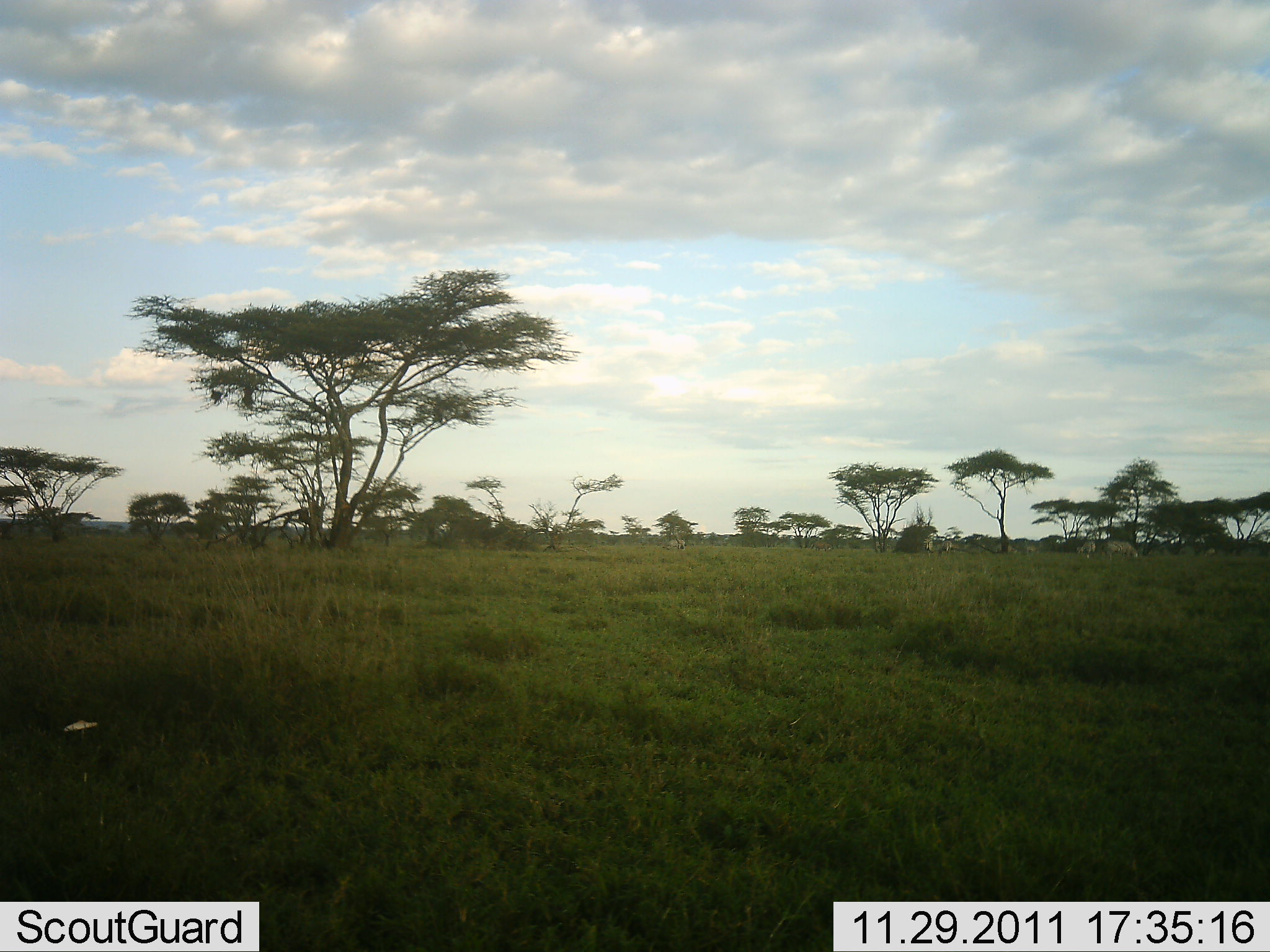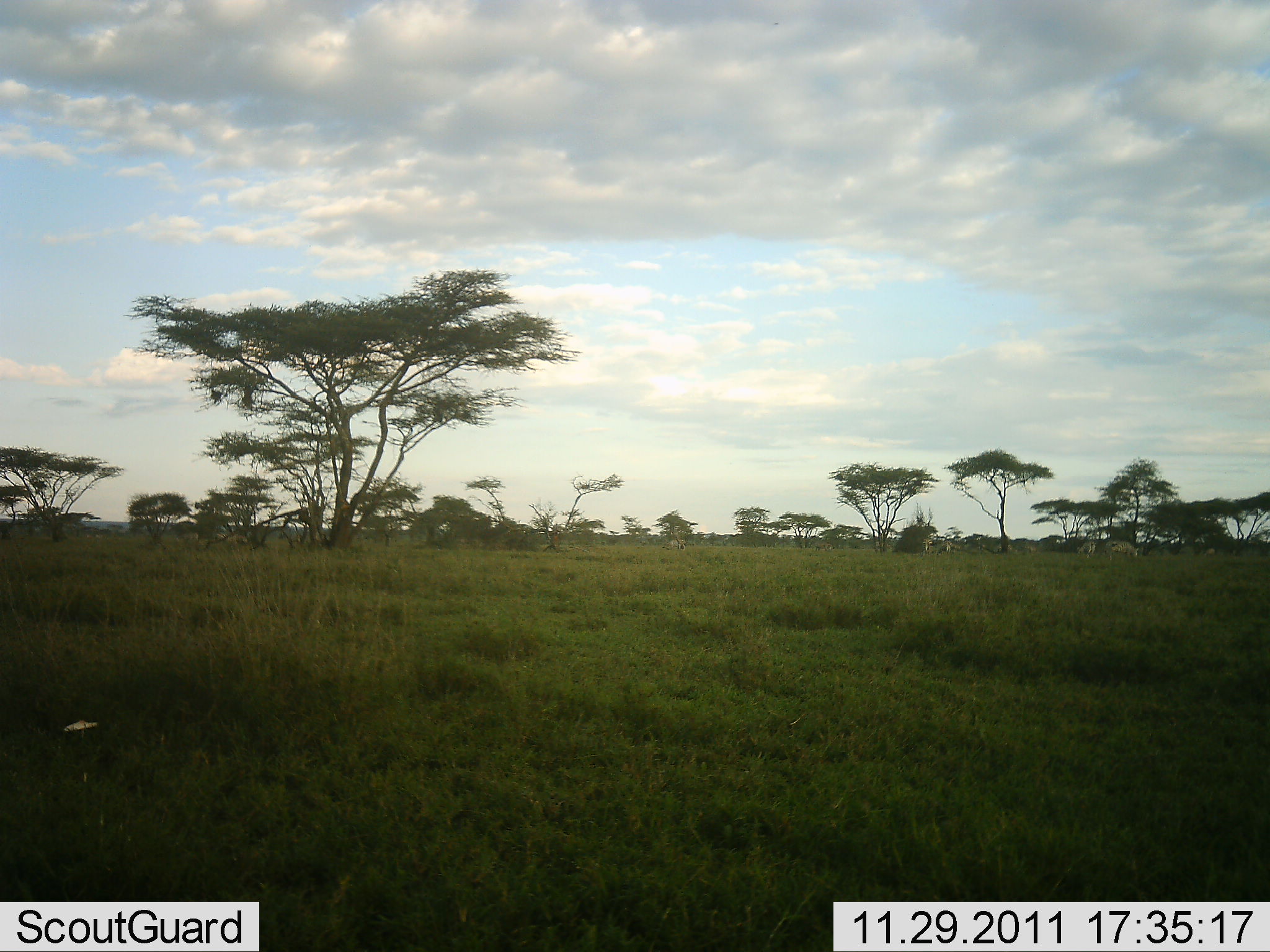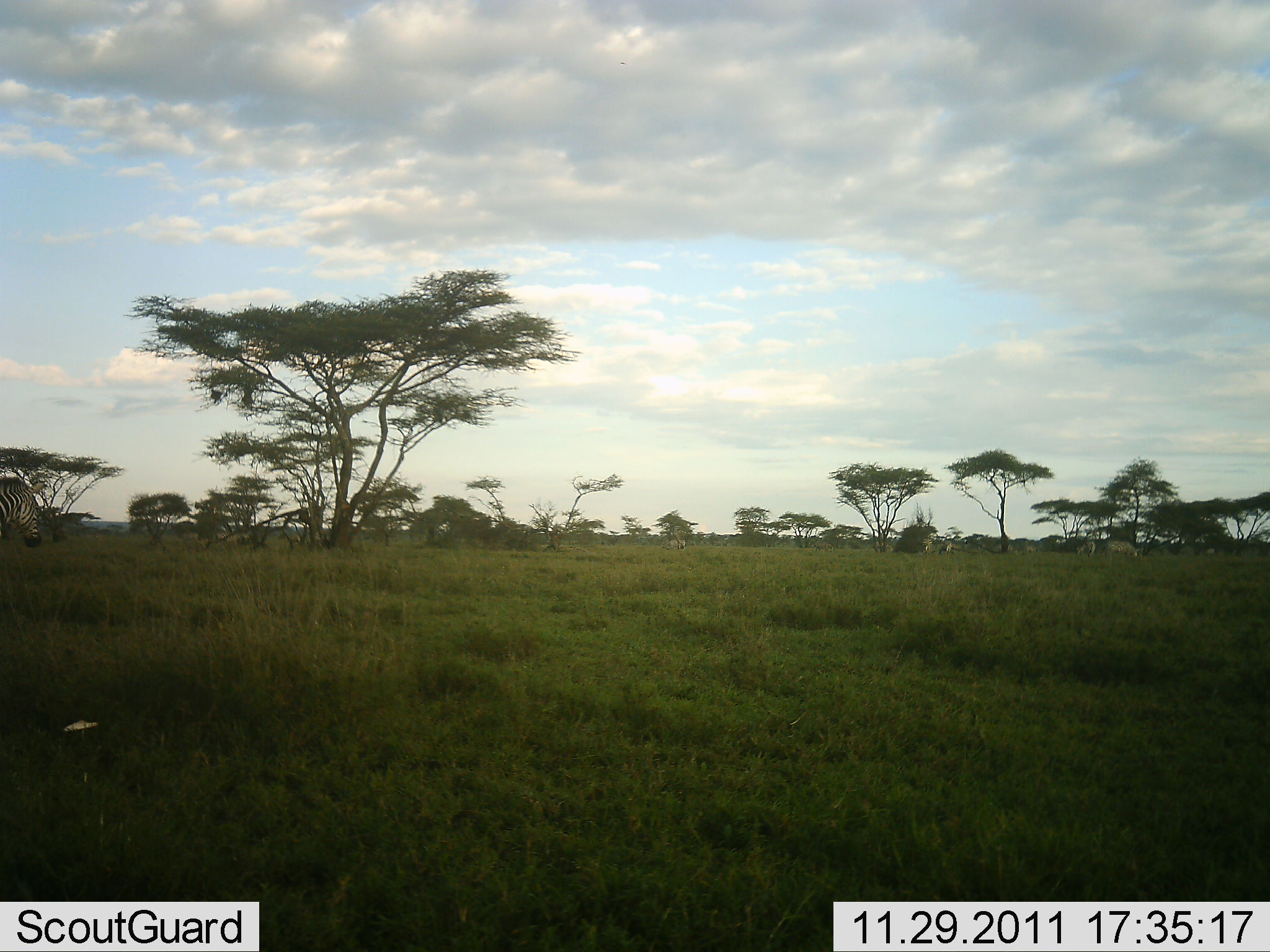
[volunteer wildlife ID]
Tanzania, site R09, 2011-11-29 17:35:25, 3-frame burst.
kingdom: Animalia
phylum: Chordata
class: Mammalia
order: Perissodactyla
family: Equidae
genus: Equus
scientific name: Equus quagga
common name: plains zebra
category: zebra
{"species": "zebra (plains zebra) (Equus quagga)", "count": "1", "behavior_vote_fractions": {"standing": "27%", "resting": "9%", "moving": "82%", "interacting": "0%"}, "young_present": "0%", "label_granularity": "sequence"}